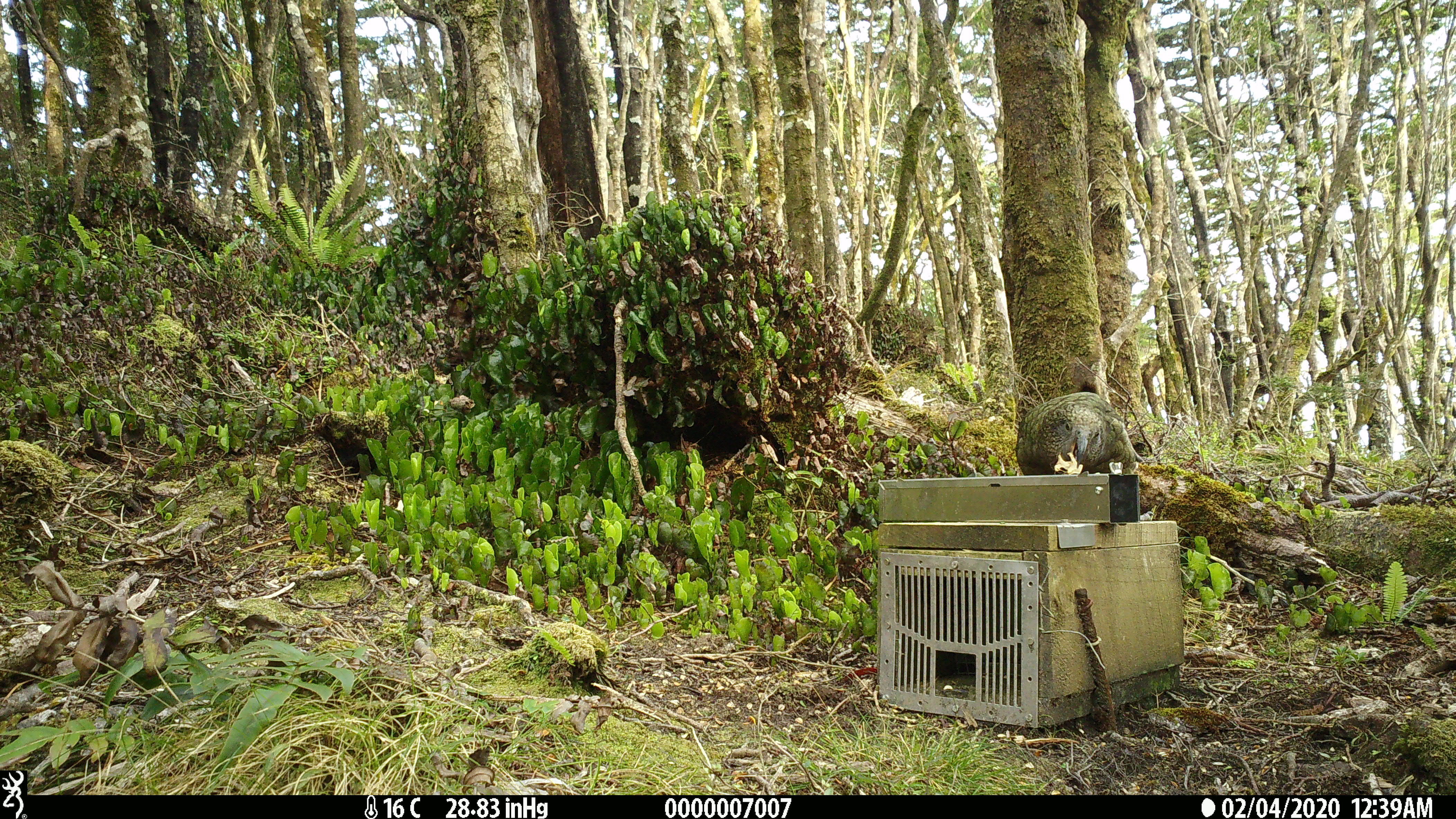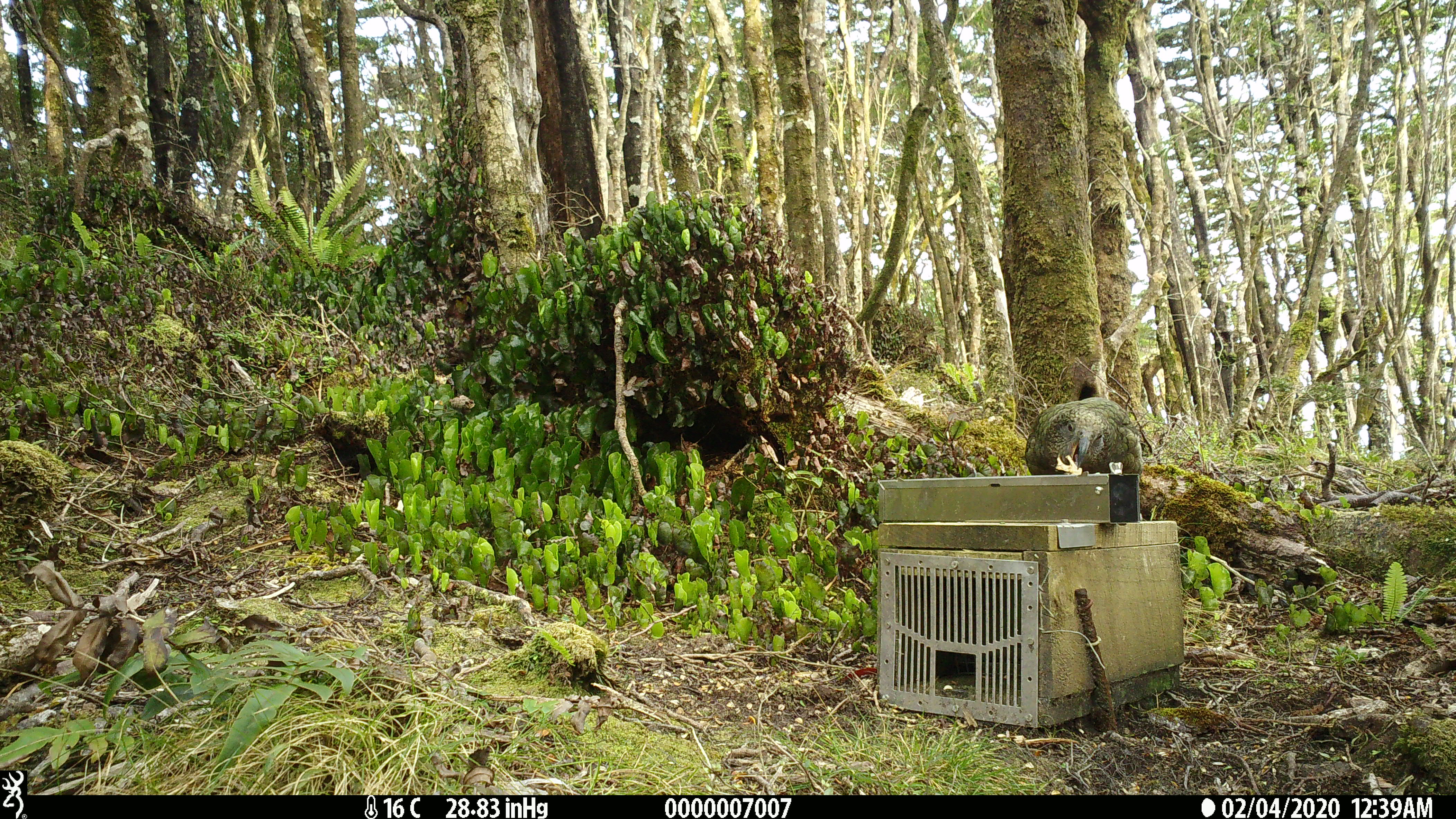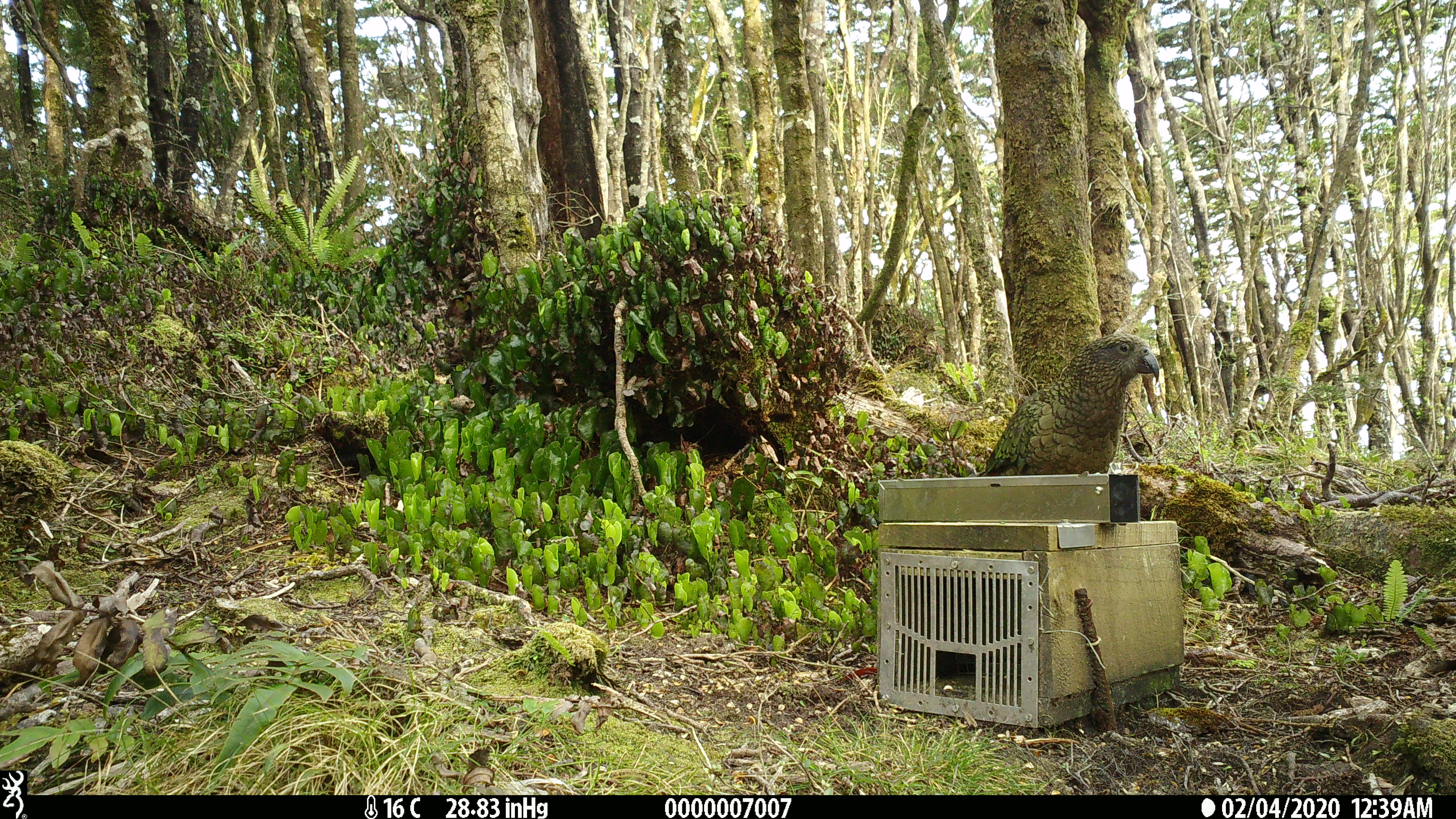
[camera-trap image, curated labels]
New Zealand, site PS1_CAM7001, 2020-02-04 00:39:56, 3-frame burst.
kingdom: Animalia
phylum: Chordata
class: Aves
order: Psittaciformes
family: Strigopidae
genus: Nestor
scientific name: Nestor notabilis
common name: kea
Kea (Nestor notabilis).